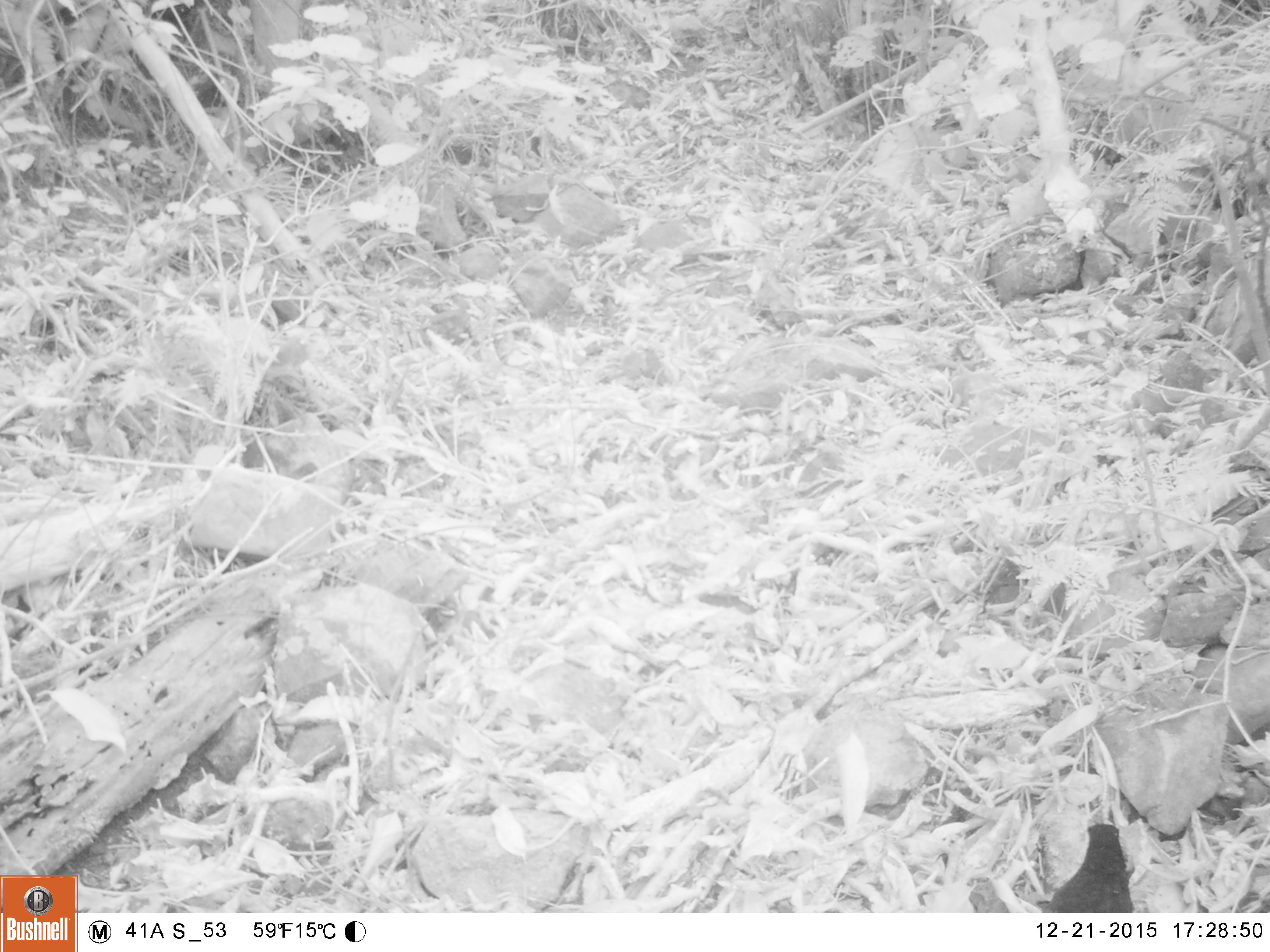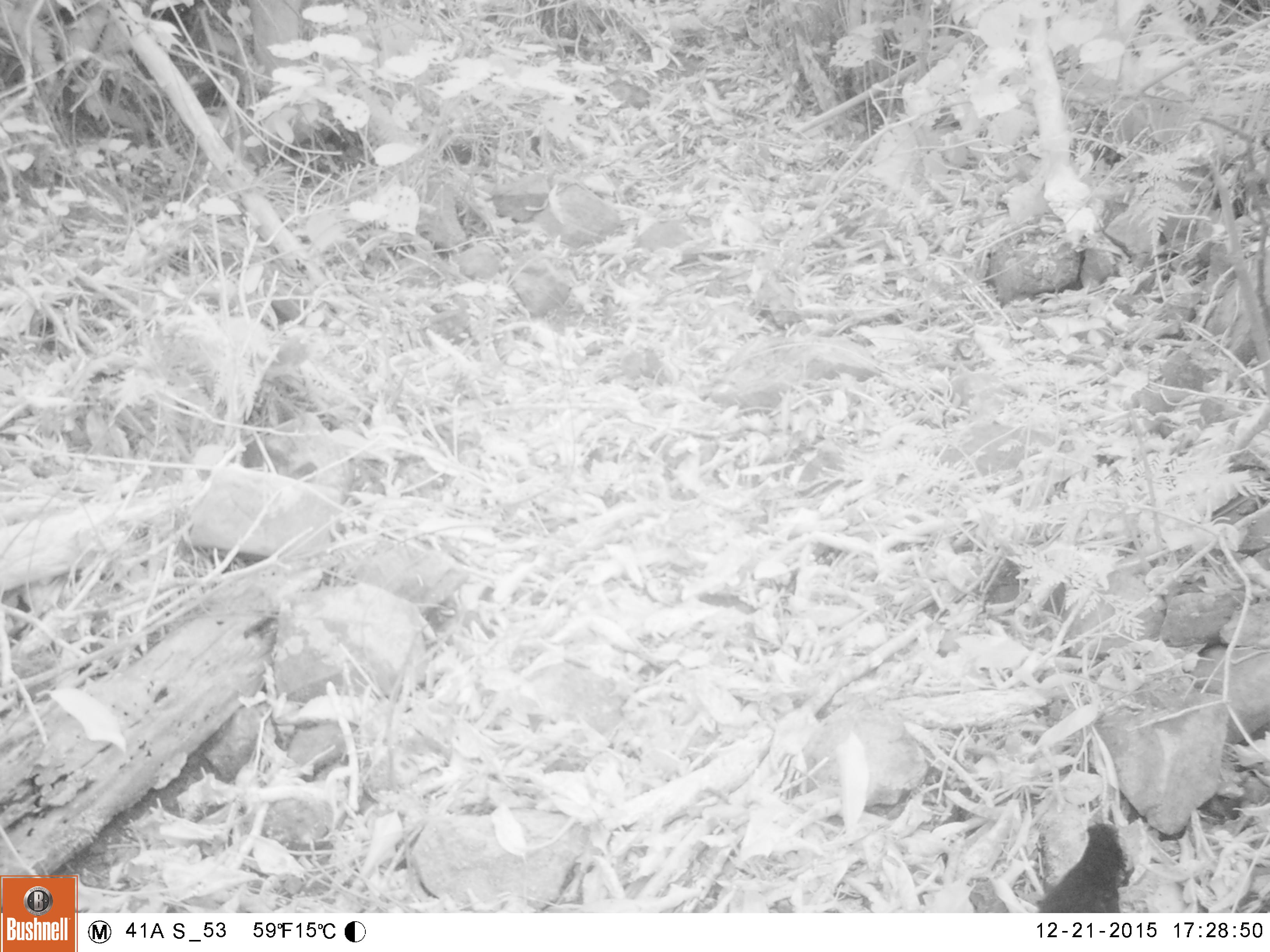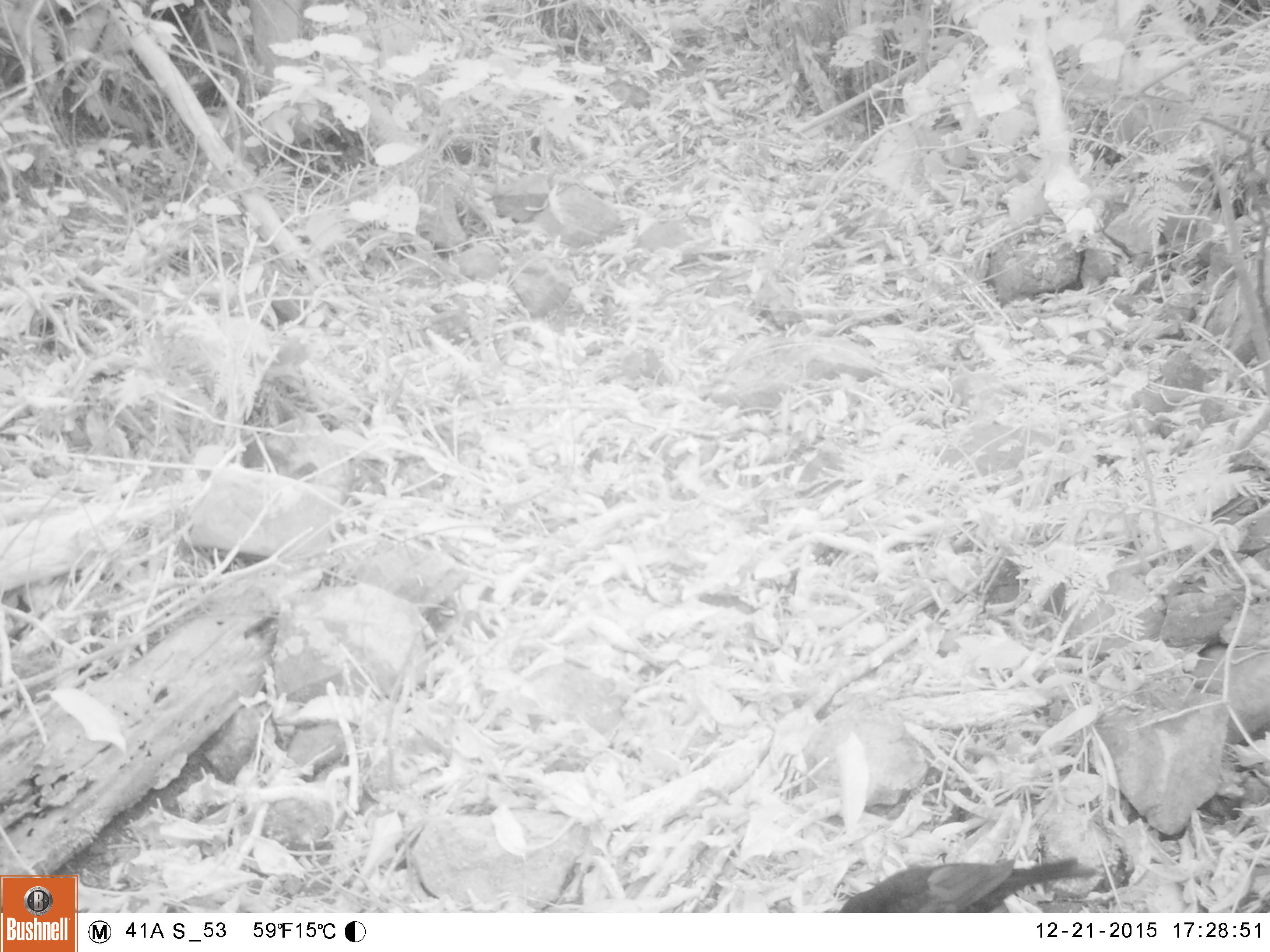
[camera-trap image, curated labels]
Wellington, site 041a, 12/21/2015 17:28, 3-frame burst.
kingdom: Animalia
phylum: Chordata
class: Aves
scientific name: Aves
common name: bird